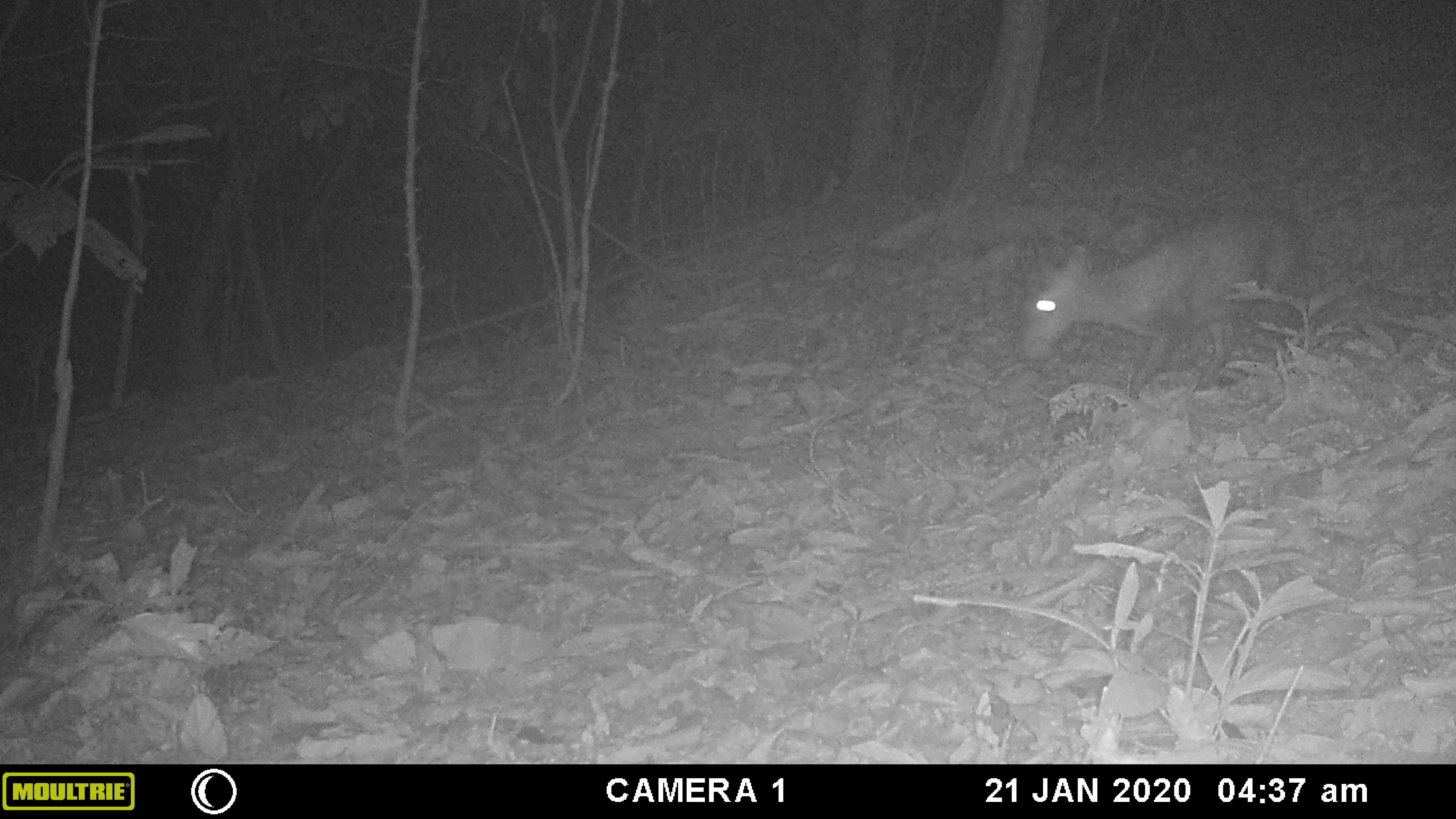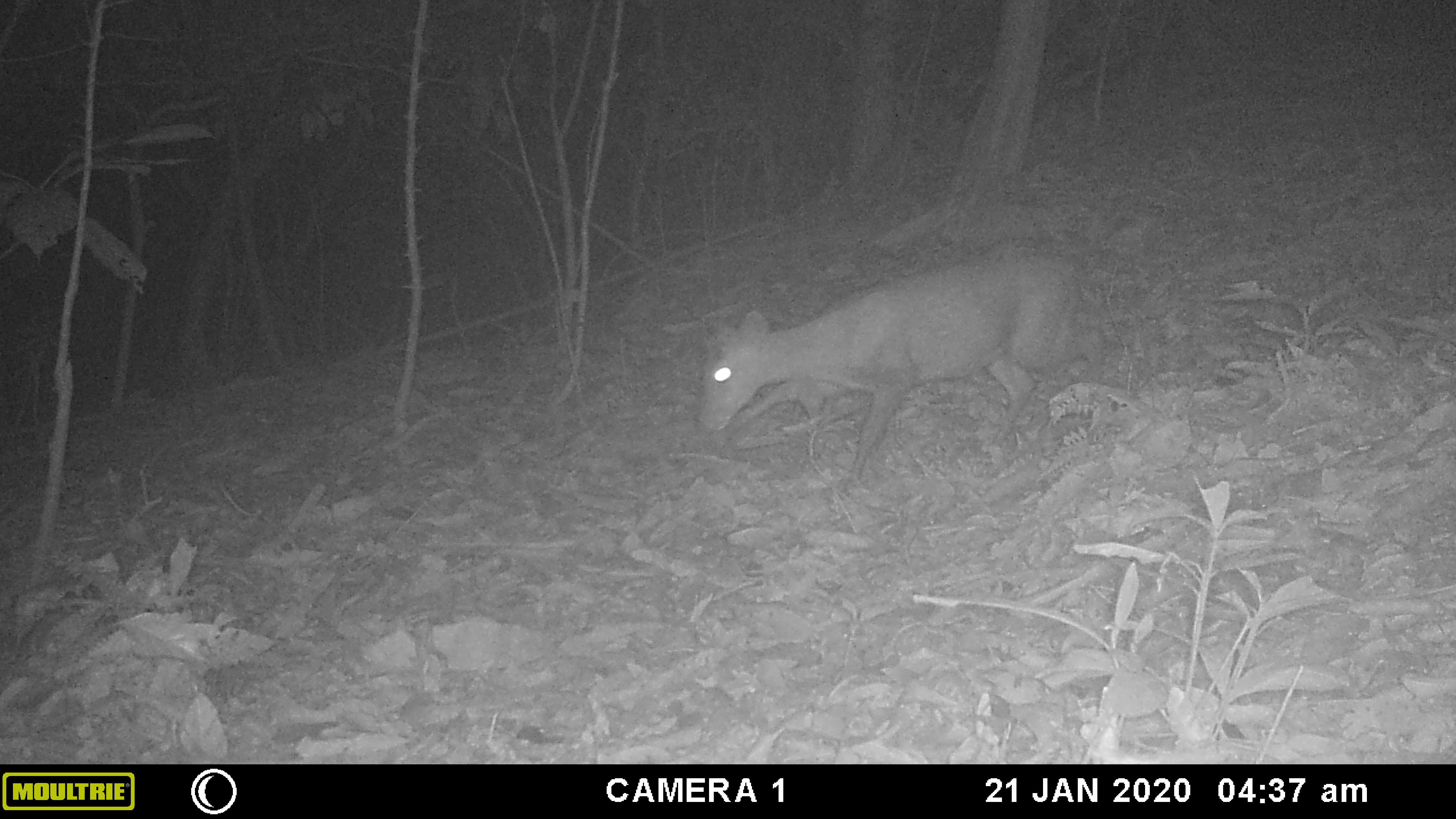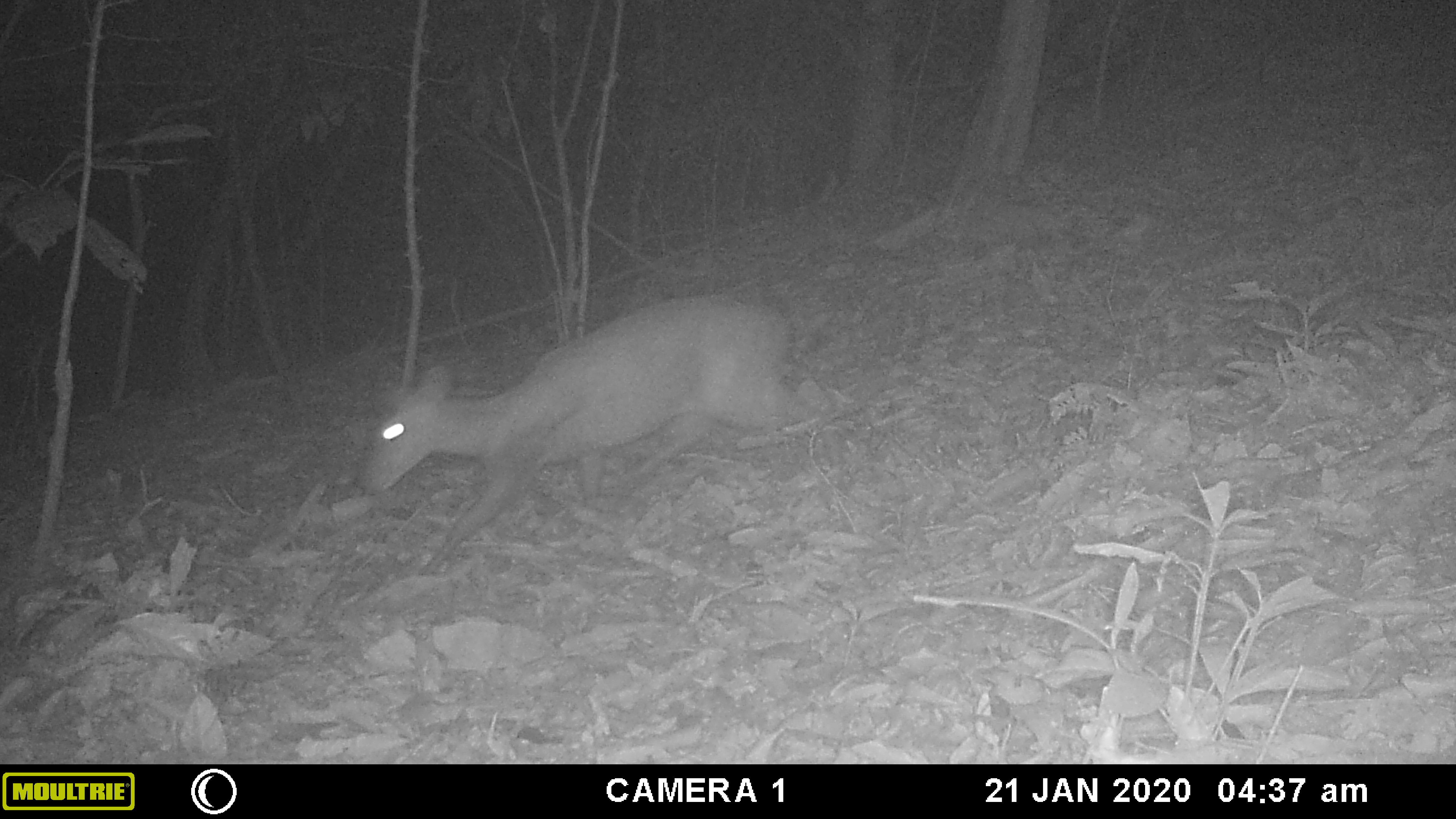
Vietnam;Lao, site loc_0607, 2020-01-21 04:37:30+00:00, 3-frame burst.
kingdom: Animalia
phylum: Chordata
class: Mammalia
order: Artiodactyla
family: Cervidae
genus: Muntiacus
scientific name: Muntiacus rooseveltorum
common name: roosevelt's muntjac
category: roosevelts muntjac group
Roosevelts muntjac group (roosevelt's muntjac) (Muntiacus rooseveltorum). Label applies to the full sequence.